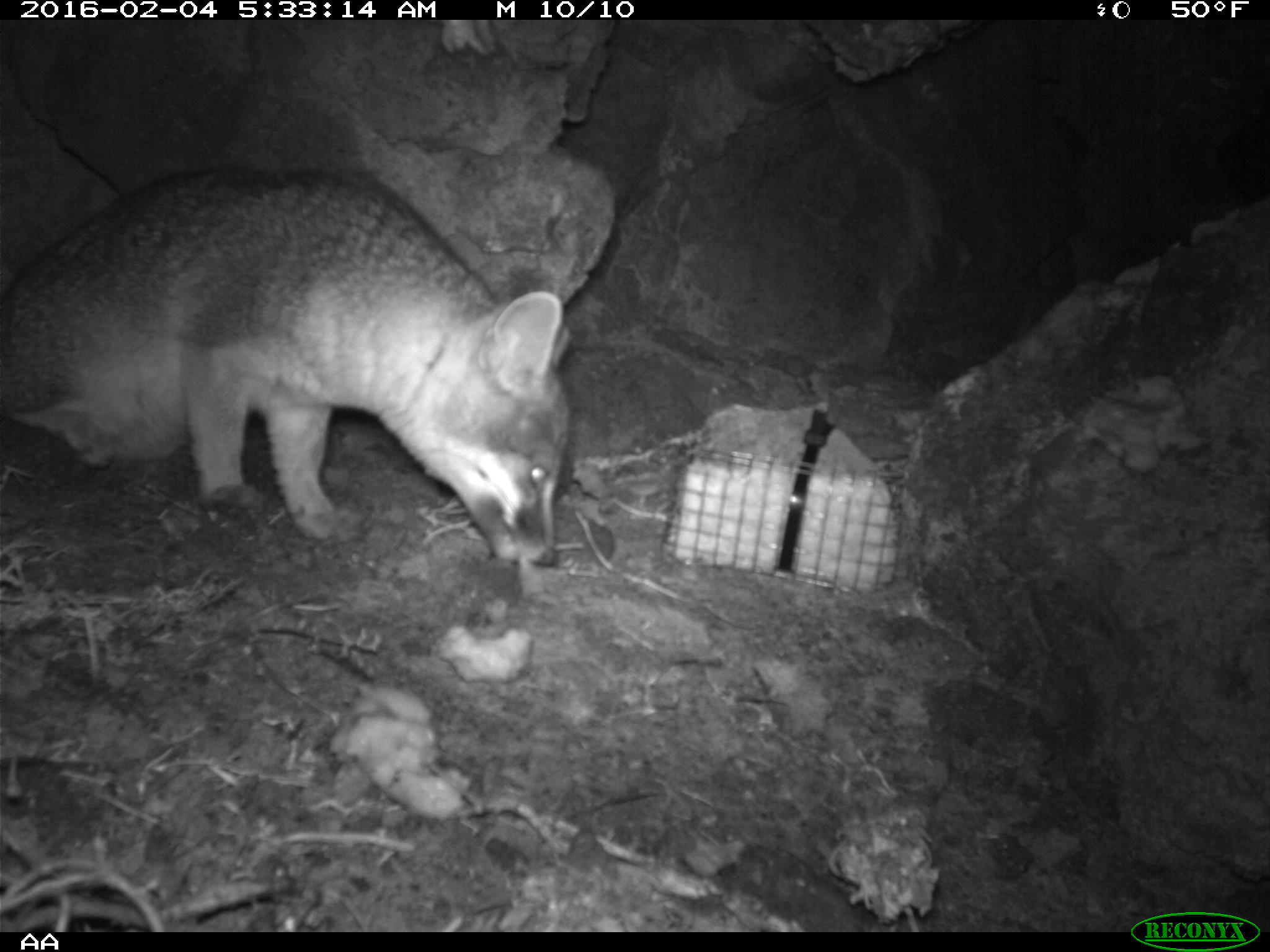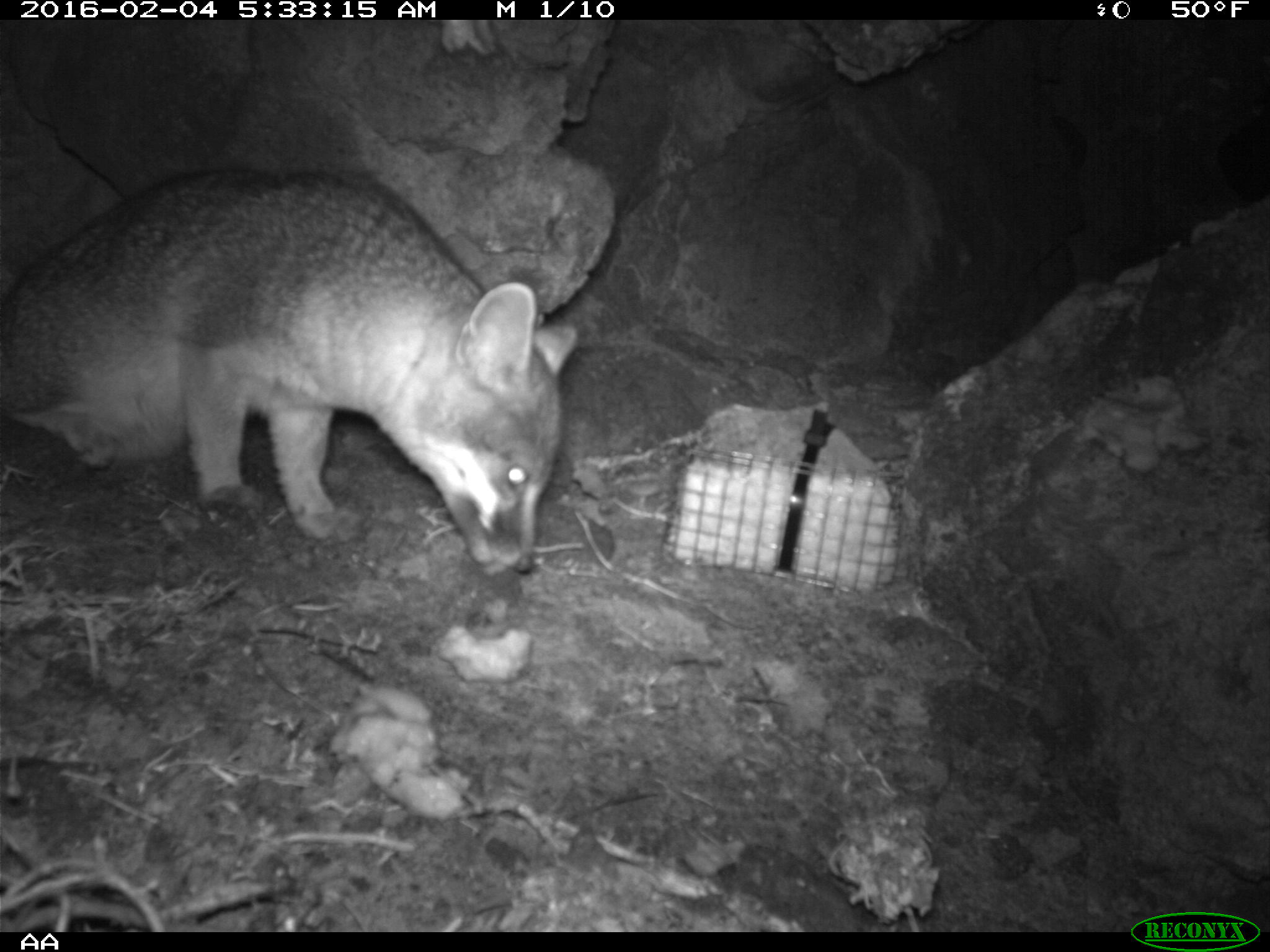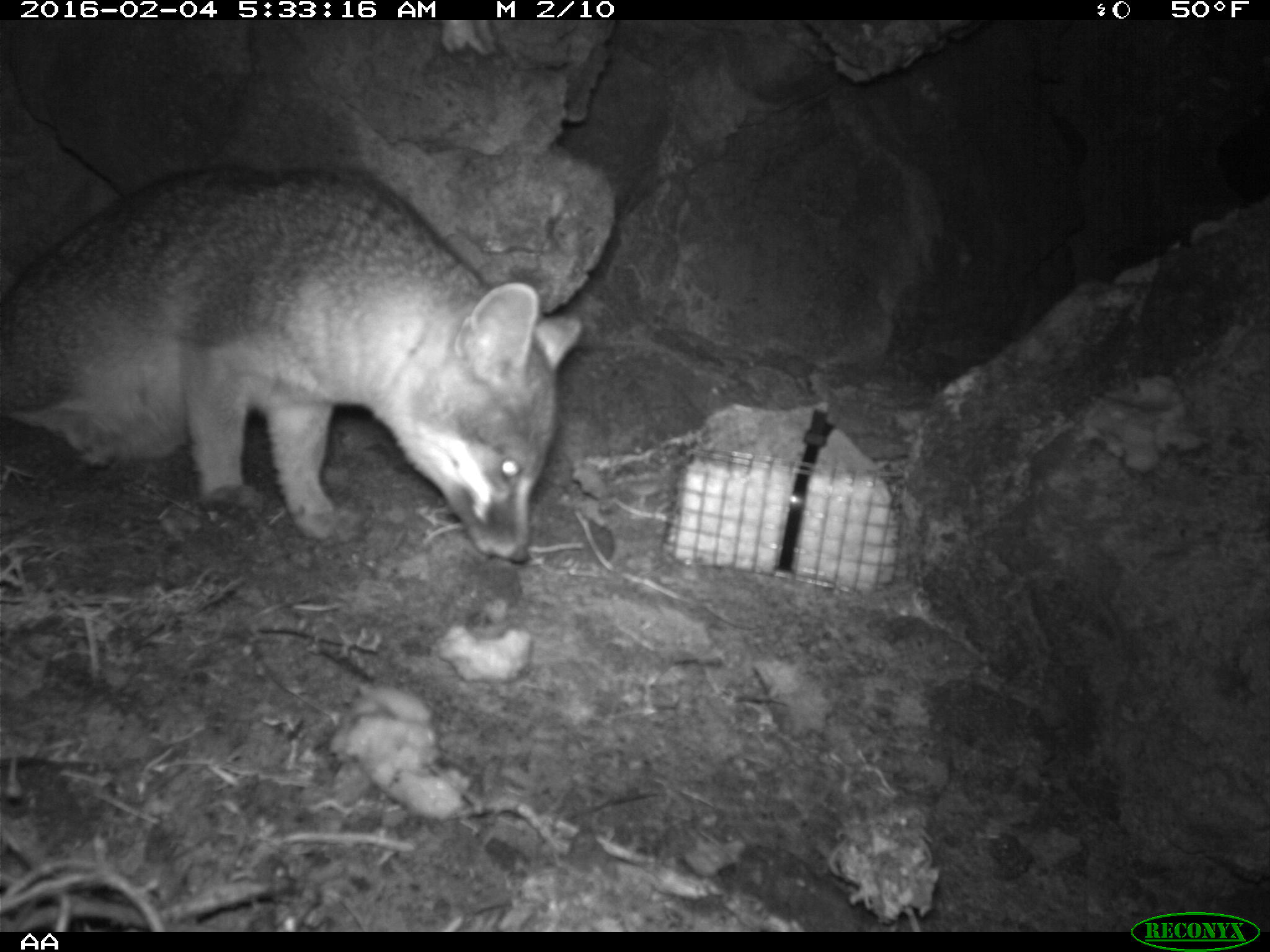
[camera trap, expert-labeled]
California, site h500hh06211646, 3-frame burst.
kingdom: Animalia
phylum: Chordata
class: Mammalia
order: Carnivora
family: Canidae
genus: Urocyon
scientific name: Urocyon littoralis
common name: island fox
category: fox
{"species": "fox (island fox) (Urocyon littoralis)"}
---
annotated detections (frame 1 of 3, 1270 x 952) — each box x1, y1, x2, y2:
fox: 0, 168, 571, 570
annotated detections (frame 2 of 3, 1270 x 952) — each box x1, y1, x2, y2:
fox: 0, 165, 580, 572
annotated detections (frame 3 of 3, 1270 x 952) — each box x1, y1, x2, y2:
fox: 0, 164, 584, 565